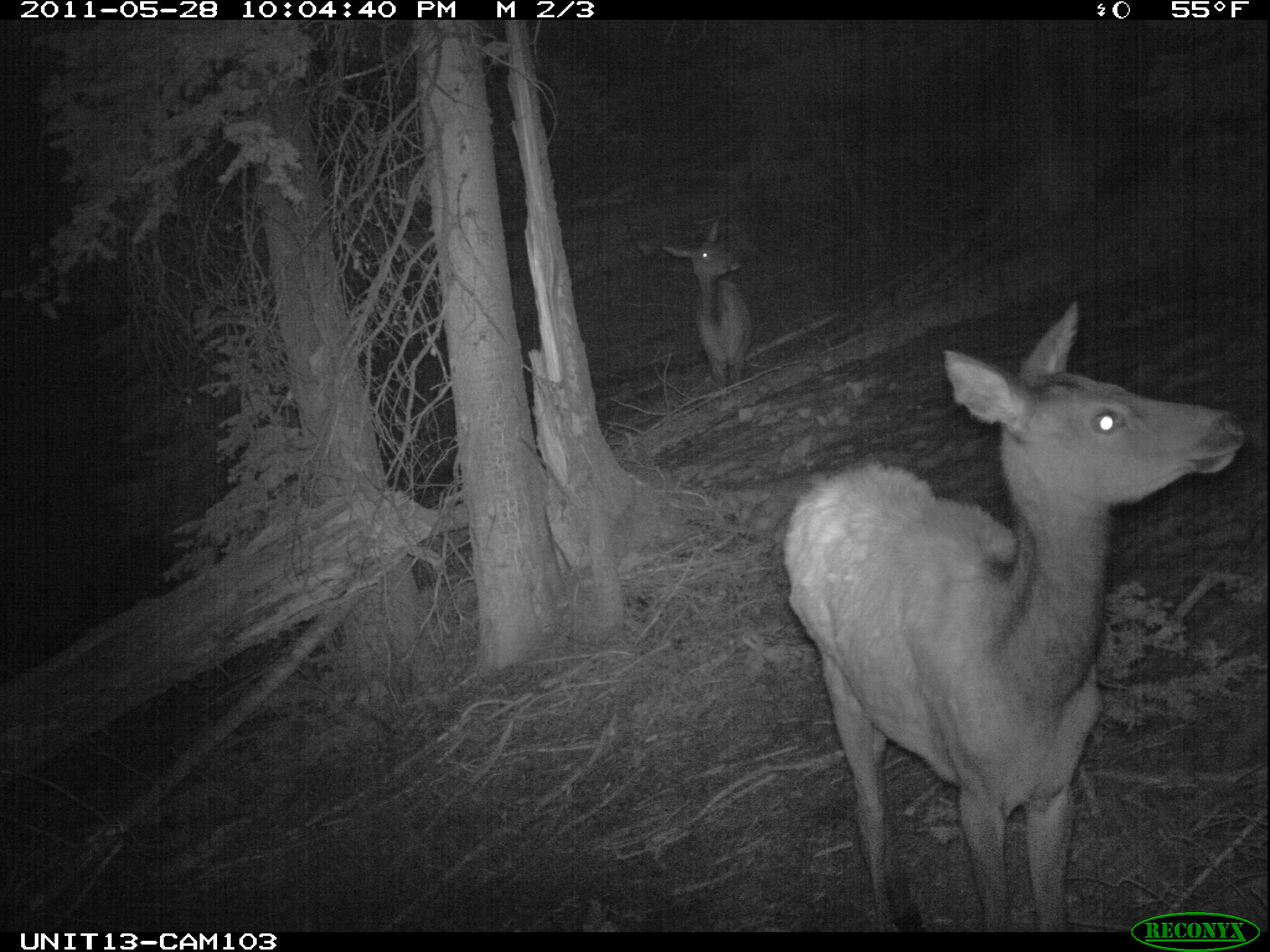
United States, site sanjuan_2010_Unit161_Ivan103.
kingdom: Animalia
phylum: Chordata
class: Mammalia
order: Artiodactyla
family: Cervidae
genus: Cervus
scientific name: Cervus elaphus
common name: red deer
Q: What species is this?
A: Cervus elaphus (red deer).